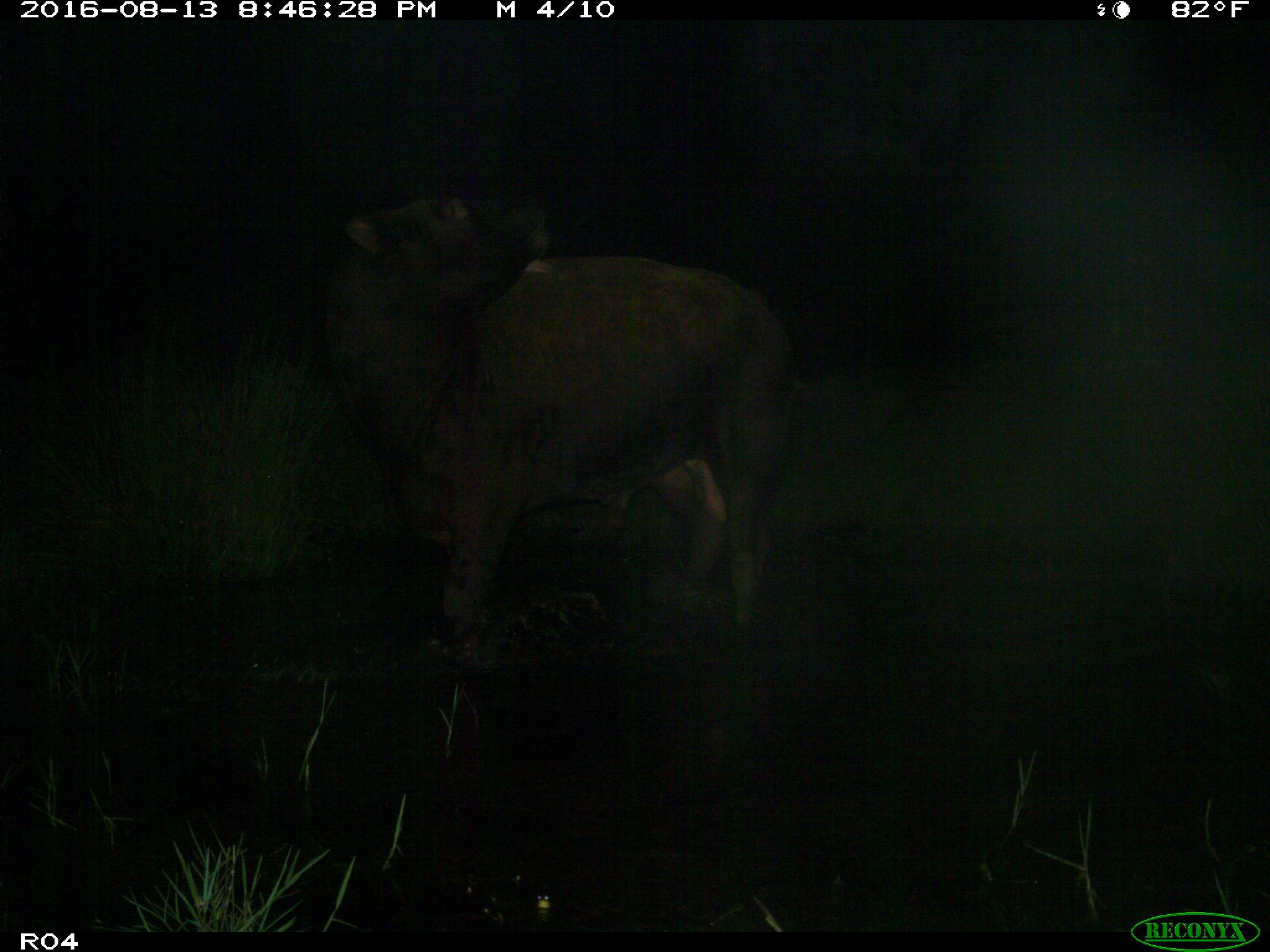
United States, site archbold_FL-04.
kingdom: Animalia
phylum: Chordata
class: Mammalia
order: Artiodactyla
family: Bovidae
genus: Bos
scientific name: Bos taurus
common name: domestic cow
Bos taurus (domestic cow).